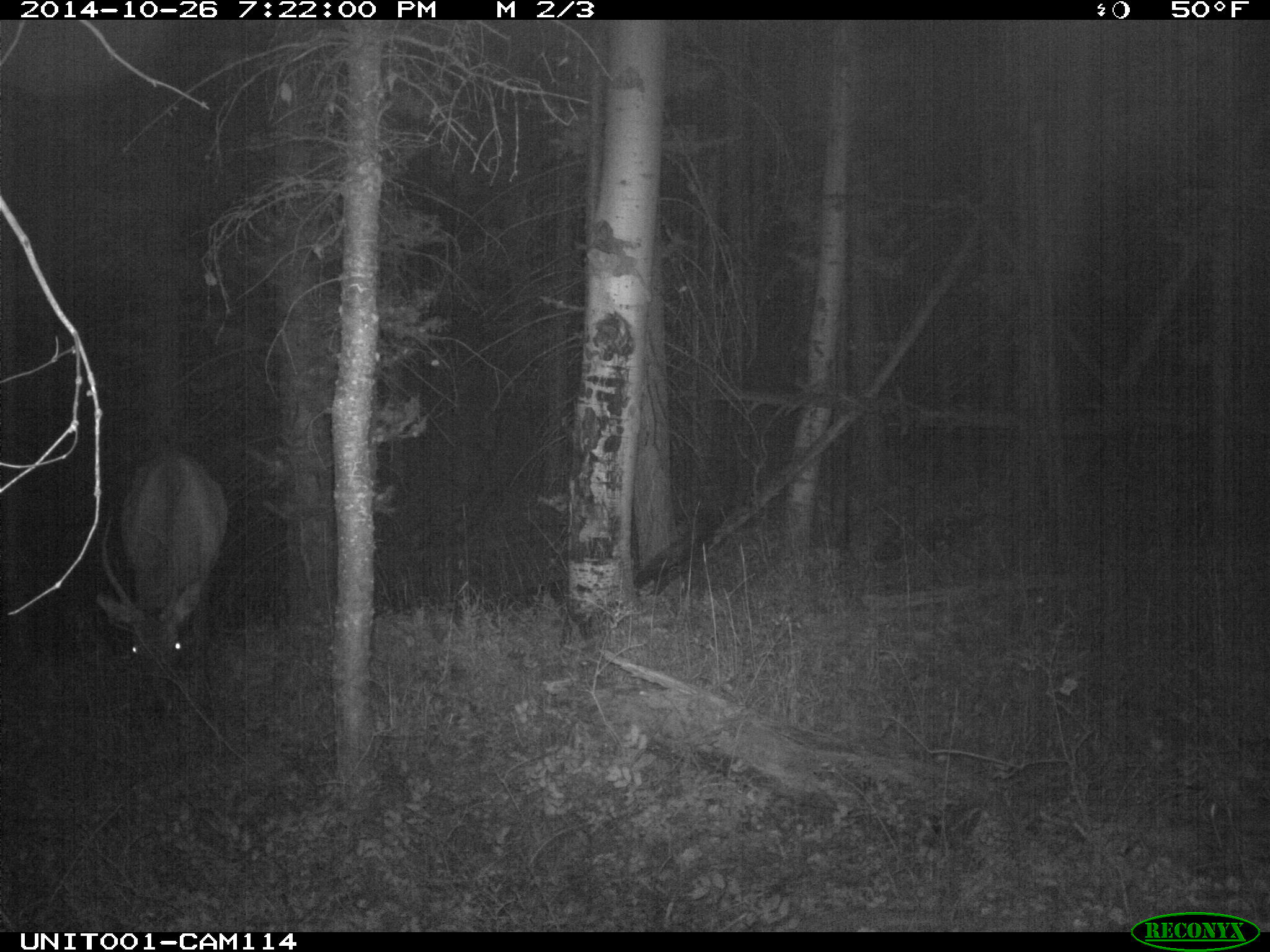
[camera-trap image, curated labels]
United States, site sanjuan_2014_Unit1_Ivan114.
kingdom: Animalia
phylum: Chordata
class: Mammalia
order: Artiodactyla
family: Cervidae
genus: Cervus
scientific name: Cervus elaphus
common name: red deer